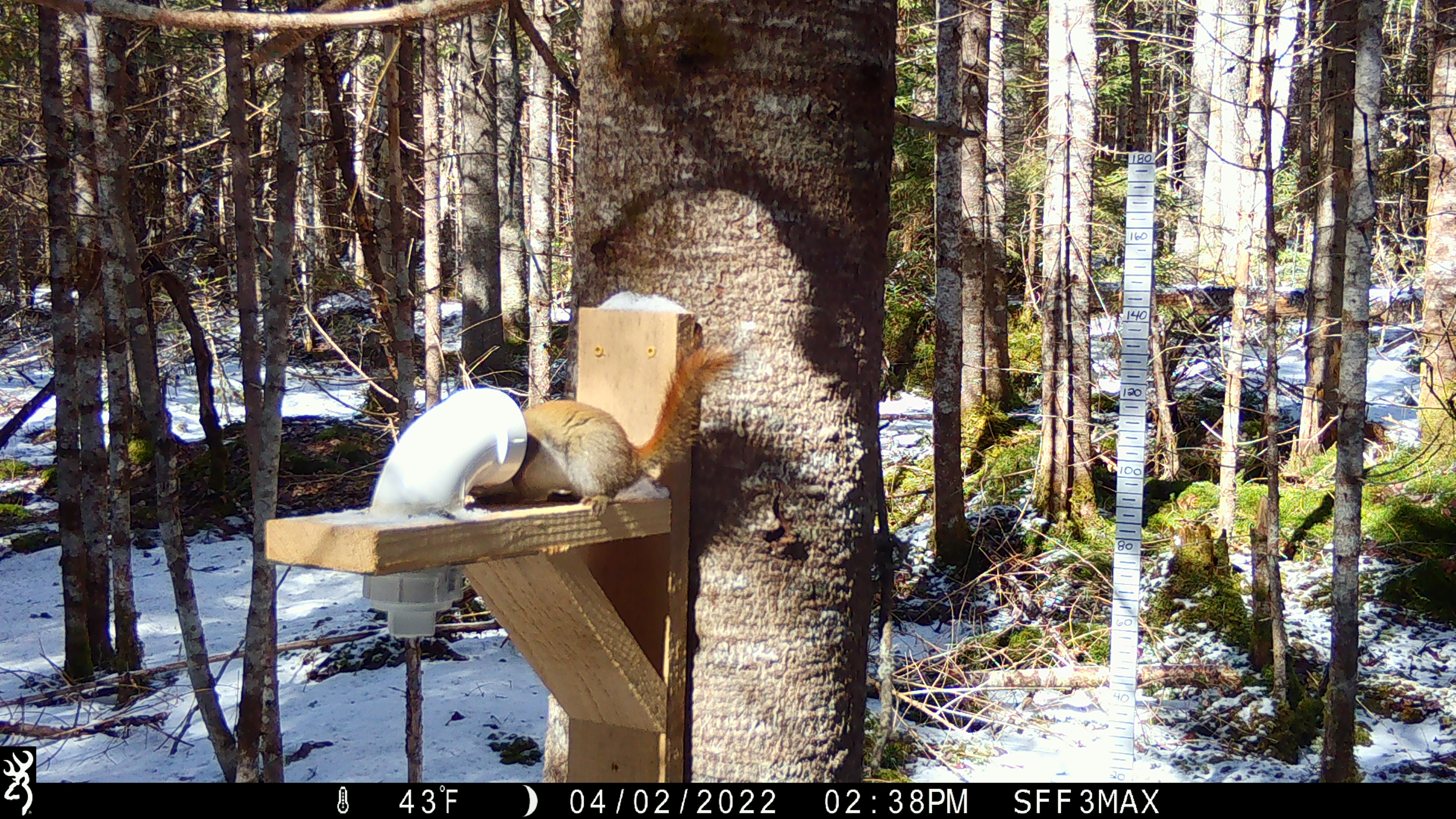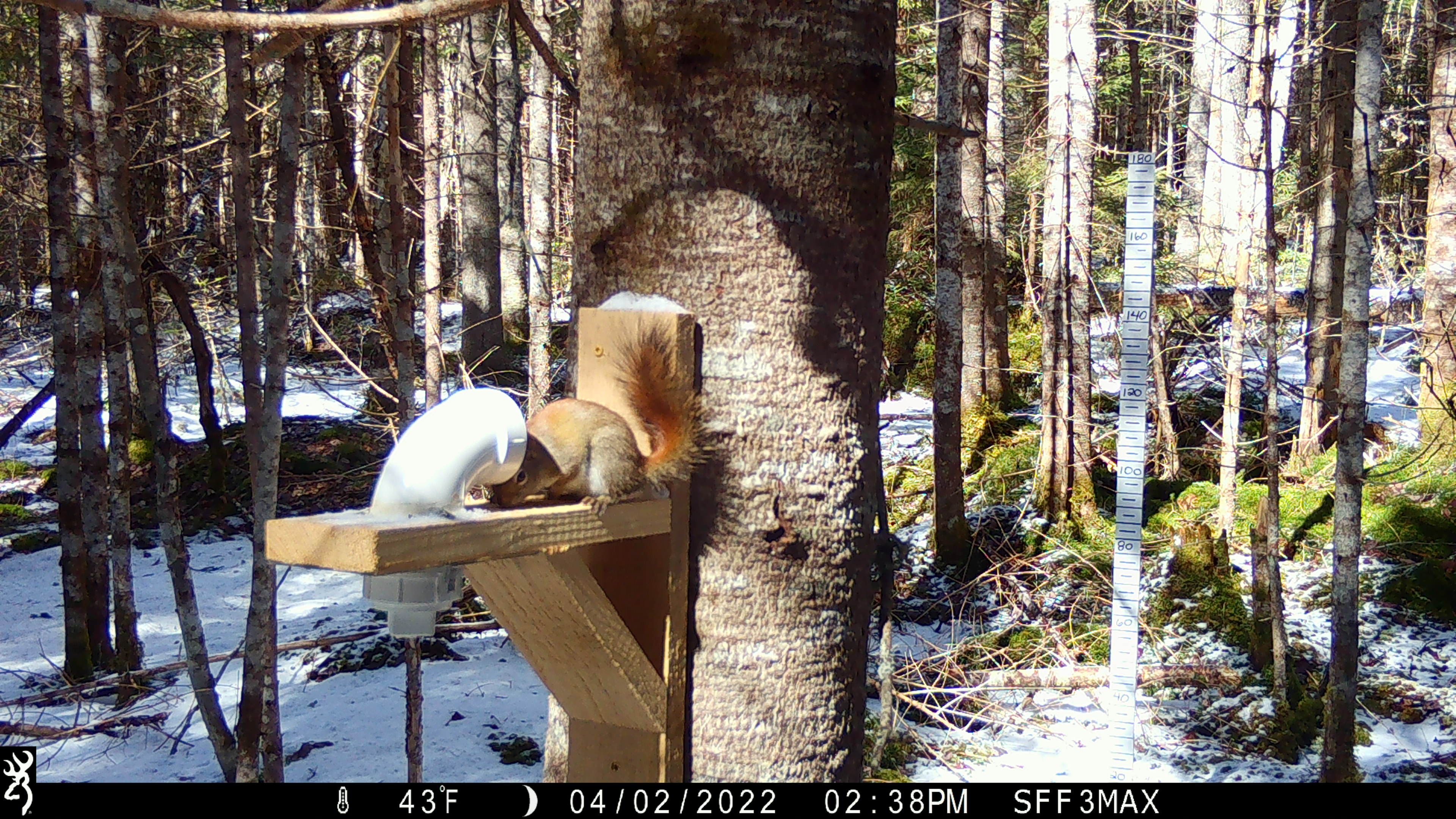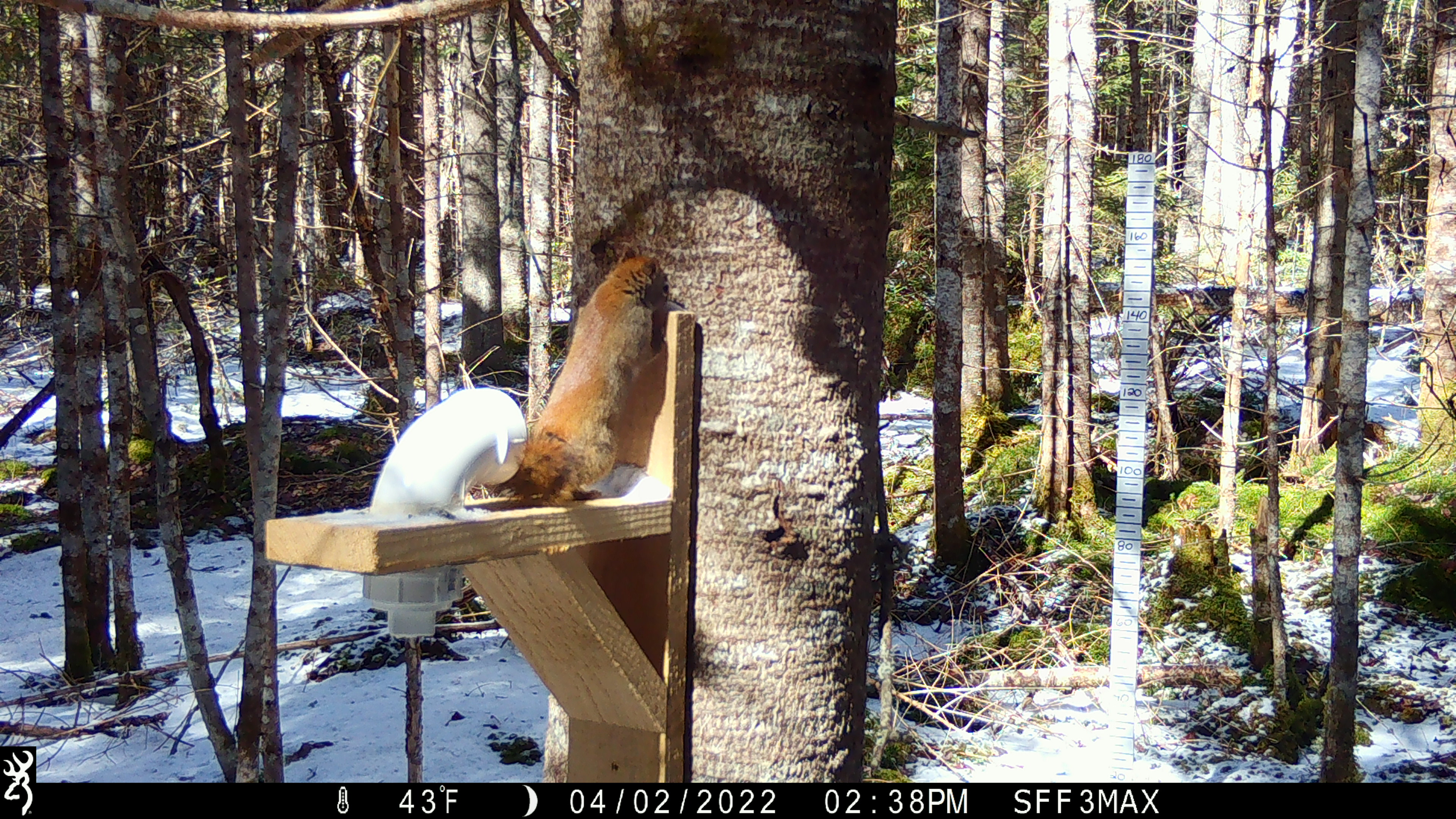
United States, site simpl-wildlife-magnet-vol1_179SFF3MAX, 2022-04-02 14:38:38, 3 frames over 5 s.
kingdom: Animalia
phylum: Chordata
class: Mammalia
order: Rodentia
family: Sciuridae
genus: Tamiasciurus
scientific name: Tamiasciurus hudsonicus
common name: red squirrel